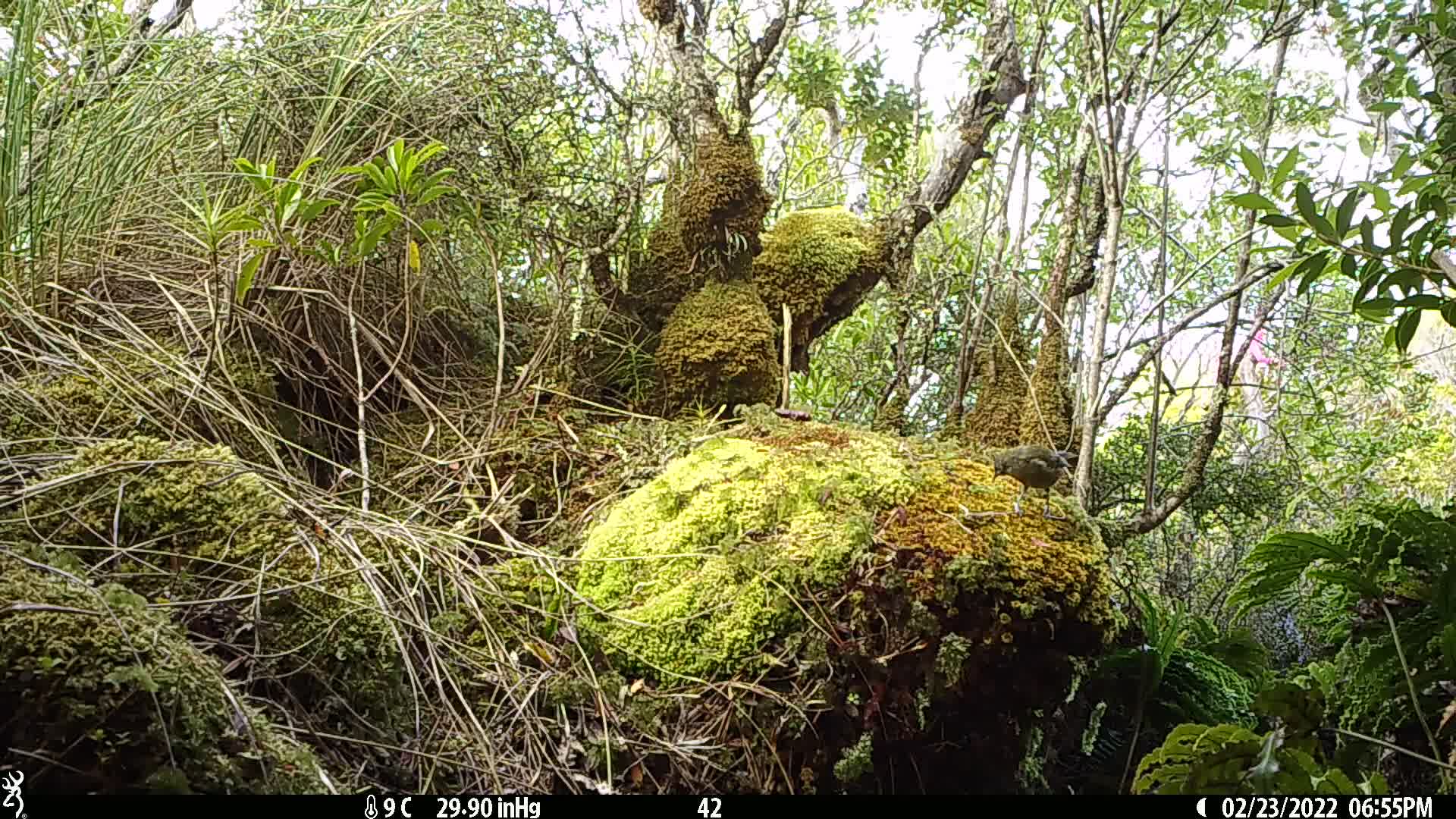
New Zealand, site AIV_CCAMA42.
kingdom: Animalia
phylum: Chordata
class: Aves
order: Passeriformes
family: Meliphagidae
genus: Anthornis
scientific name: Anthornis melanura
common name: new zealand bellbird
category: bellbird